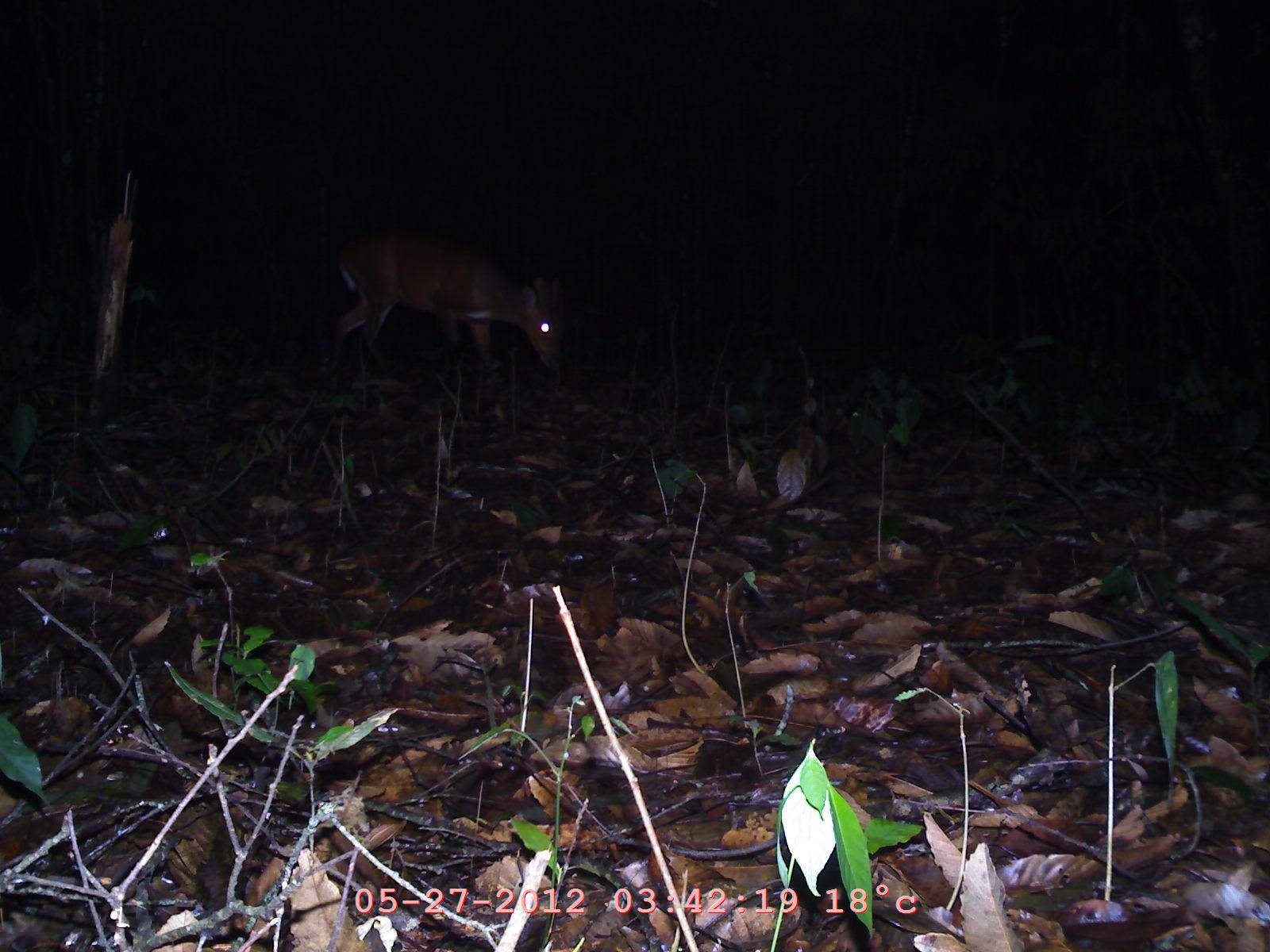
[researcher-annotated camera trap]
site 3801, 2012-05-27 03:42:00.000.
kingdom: Animalia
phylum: Chordata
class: Mammalia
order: Artiodactyla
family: Cervidae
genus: Muntiacus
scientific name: Muntiacus muntjak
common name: southern red muntjac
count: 1